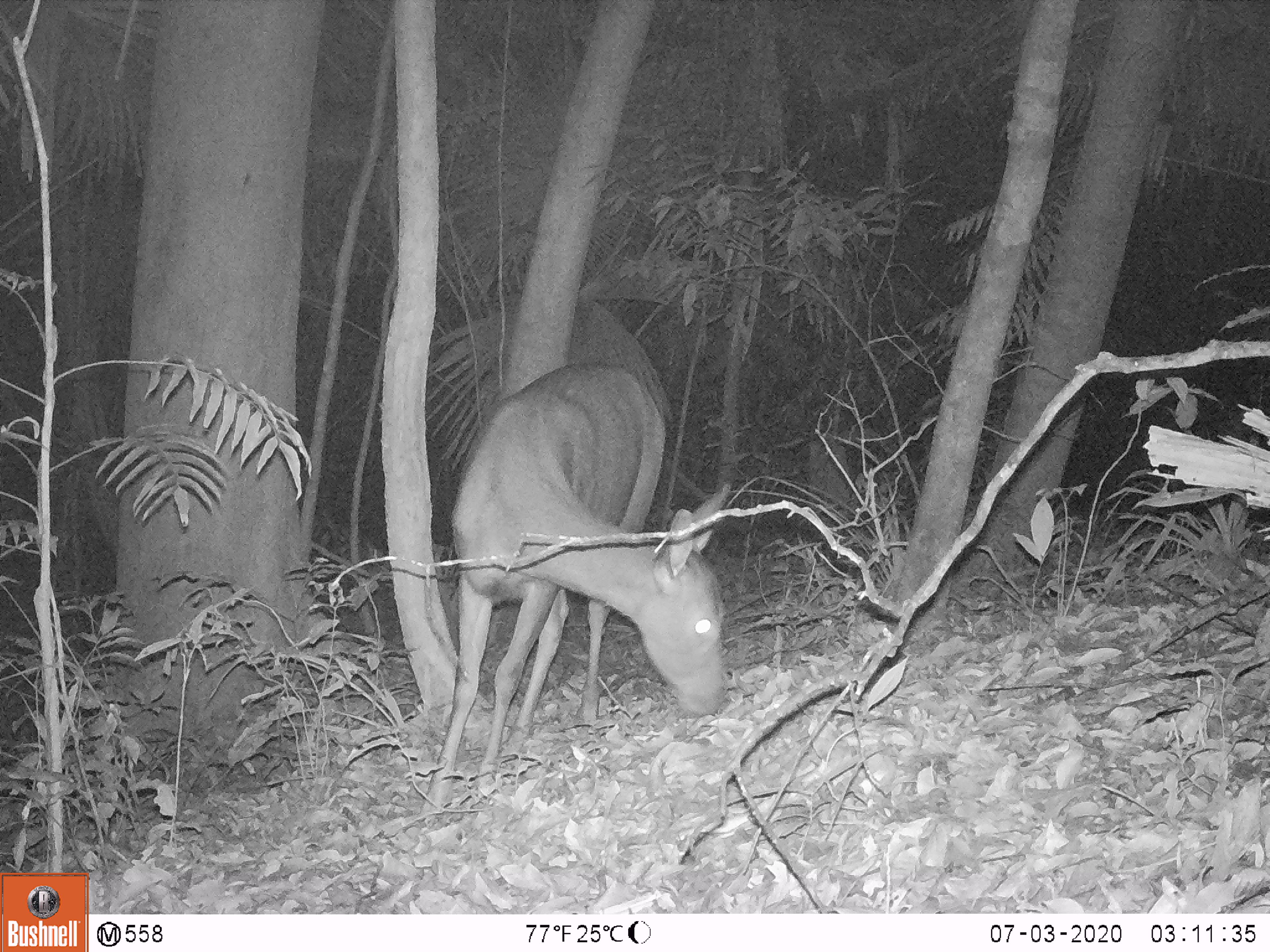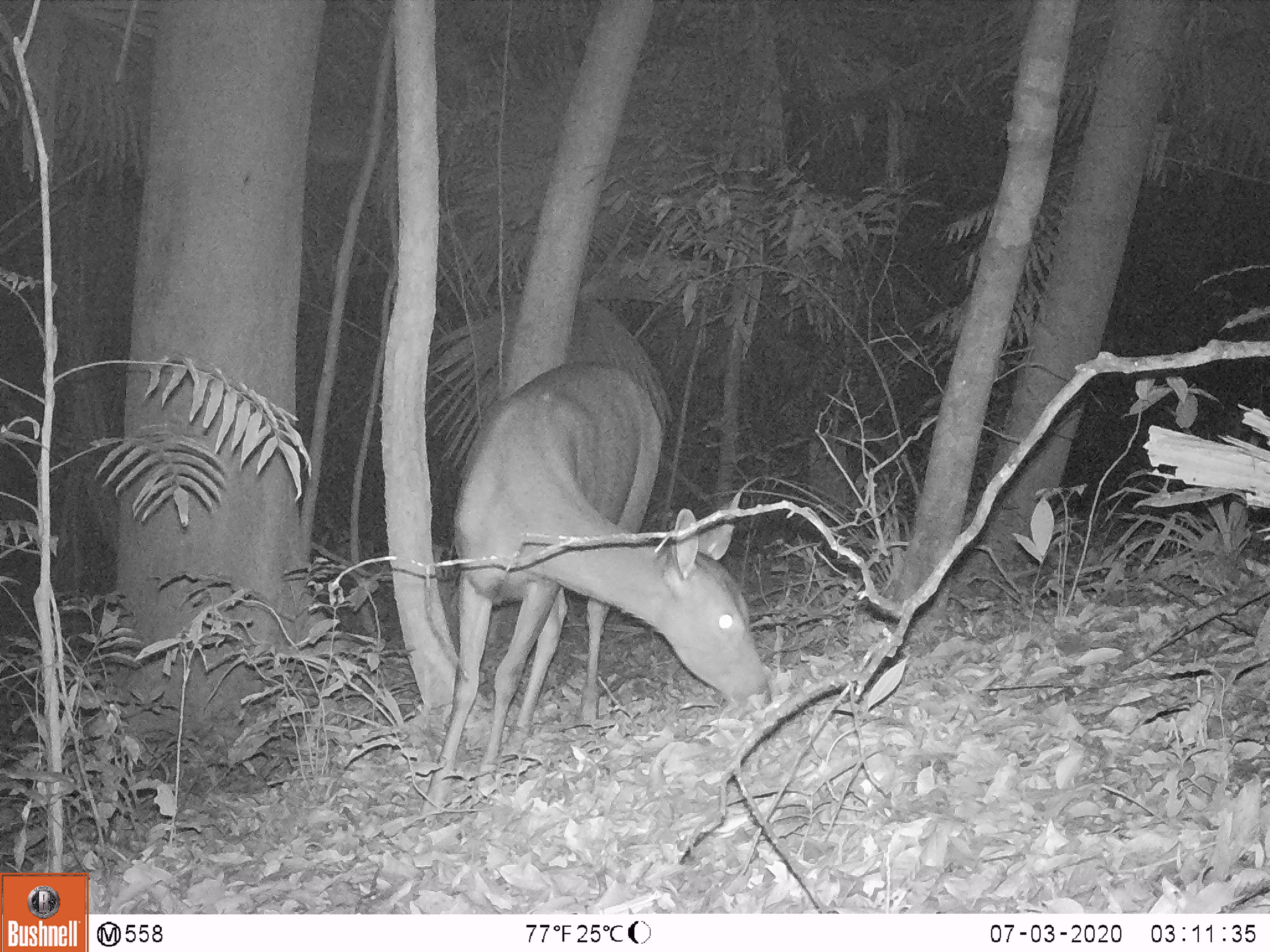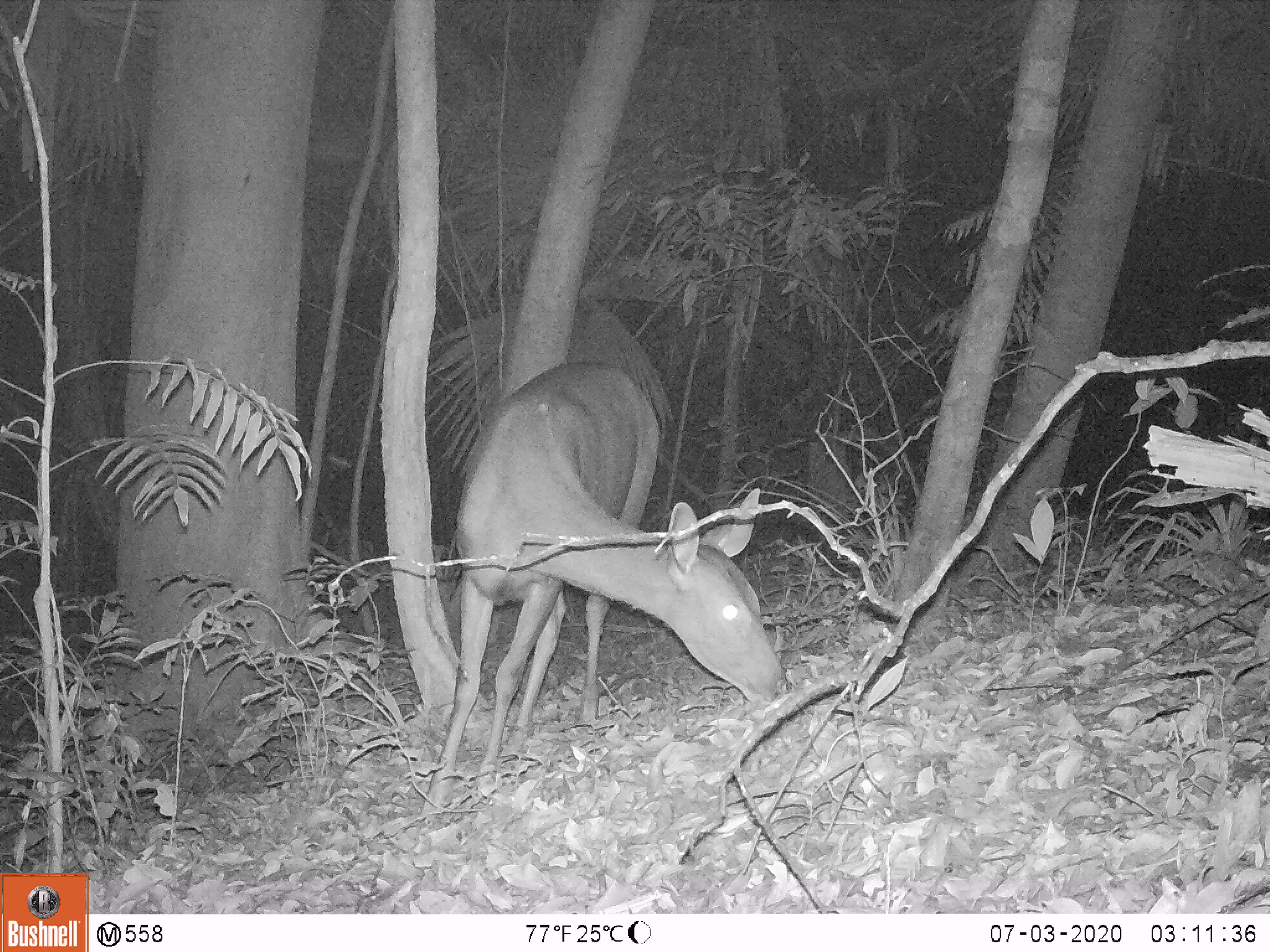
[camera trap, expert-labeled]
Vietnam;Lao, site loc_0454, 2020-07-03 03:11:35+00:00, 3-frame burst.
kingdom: Animalia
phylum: Chordata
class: Mammalia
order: Artiodactyla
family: Cervidae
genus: Rusa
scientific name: Rusa unicolor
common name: sambar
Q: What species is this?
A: Sambar (Rusa unicolor).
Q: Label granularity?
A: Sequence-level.